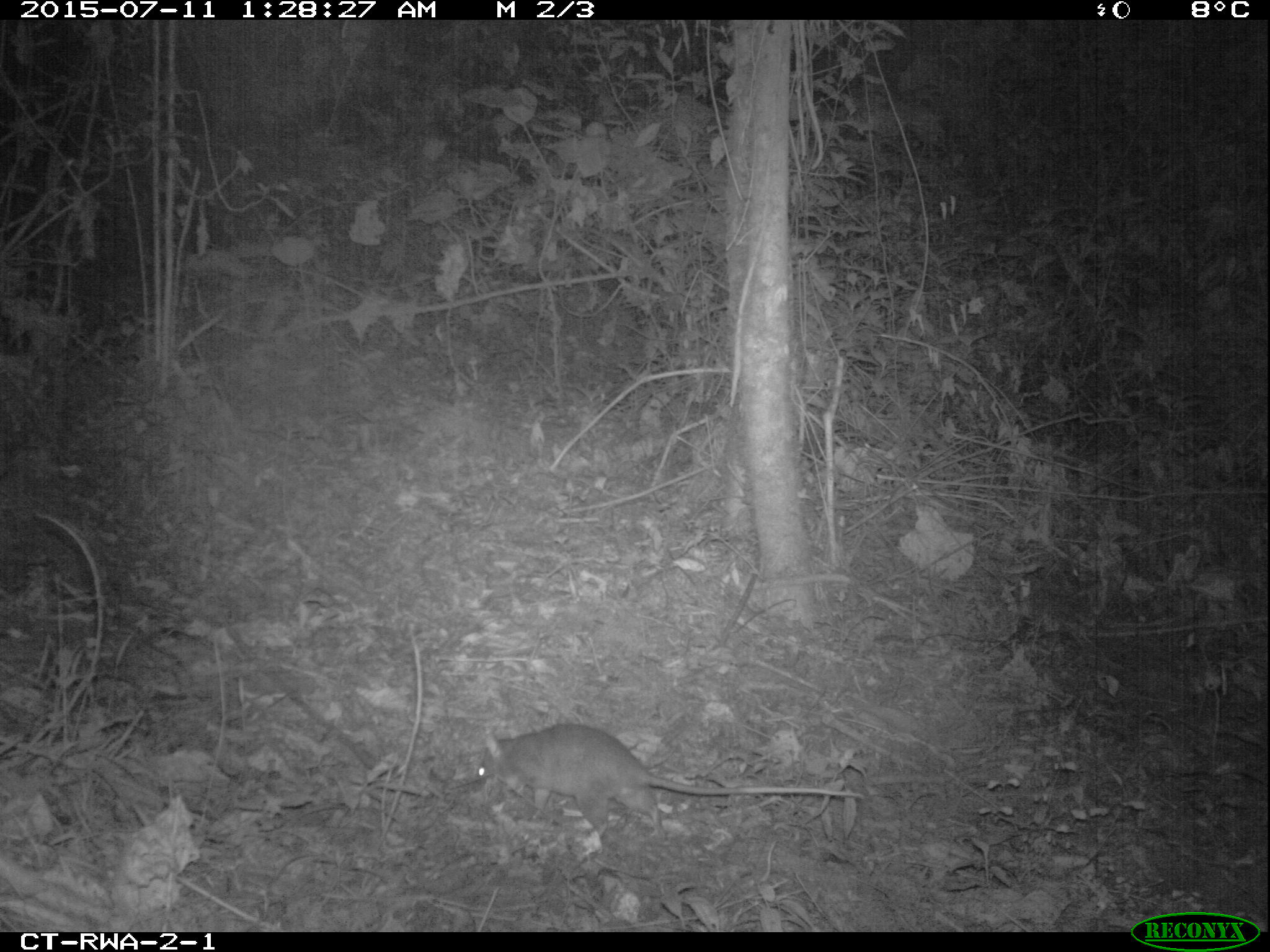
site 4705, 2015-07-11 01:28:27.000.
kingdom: Animalia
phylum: Chordata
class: Mammalia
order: Rodentia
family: Nesomyidae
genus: Cricetomys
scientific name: Cricetomys gambianus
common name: african giant pouched rat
Cricetomys gambianus (african giant pouched rat), count 1.